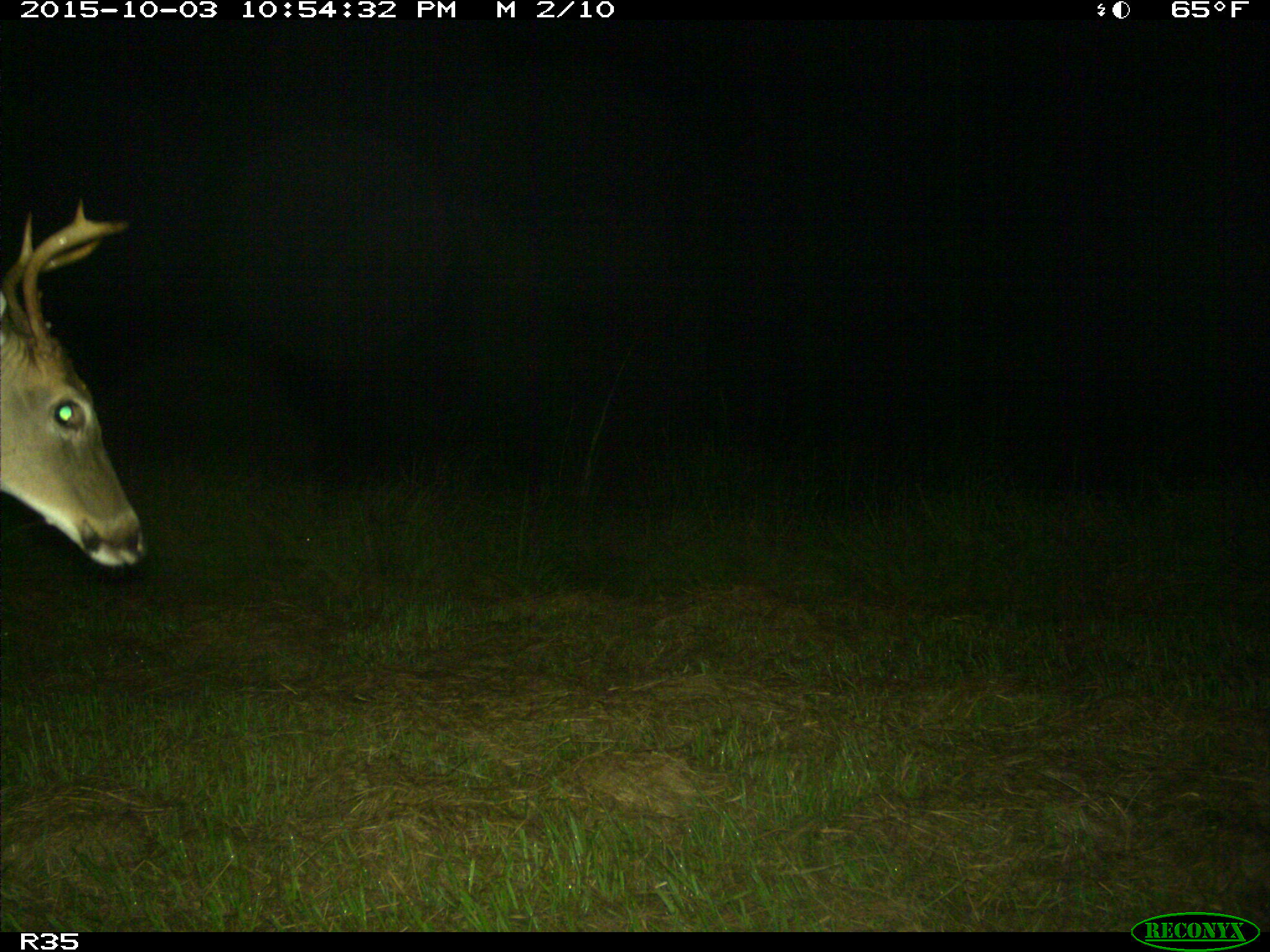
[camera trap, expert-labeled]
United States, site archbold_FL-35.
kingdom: Animalia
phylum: Chordata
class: Mammalia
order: Artiodactyla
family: Cervidae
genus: Odocoileus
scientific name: Odocoileus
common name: deer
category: unidentified deer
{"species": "unidentified deer (deer) (Odocoileus)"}